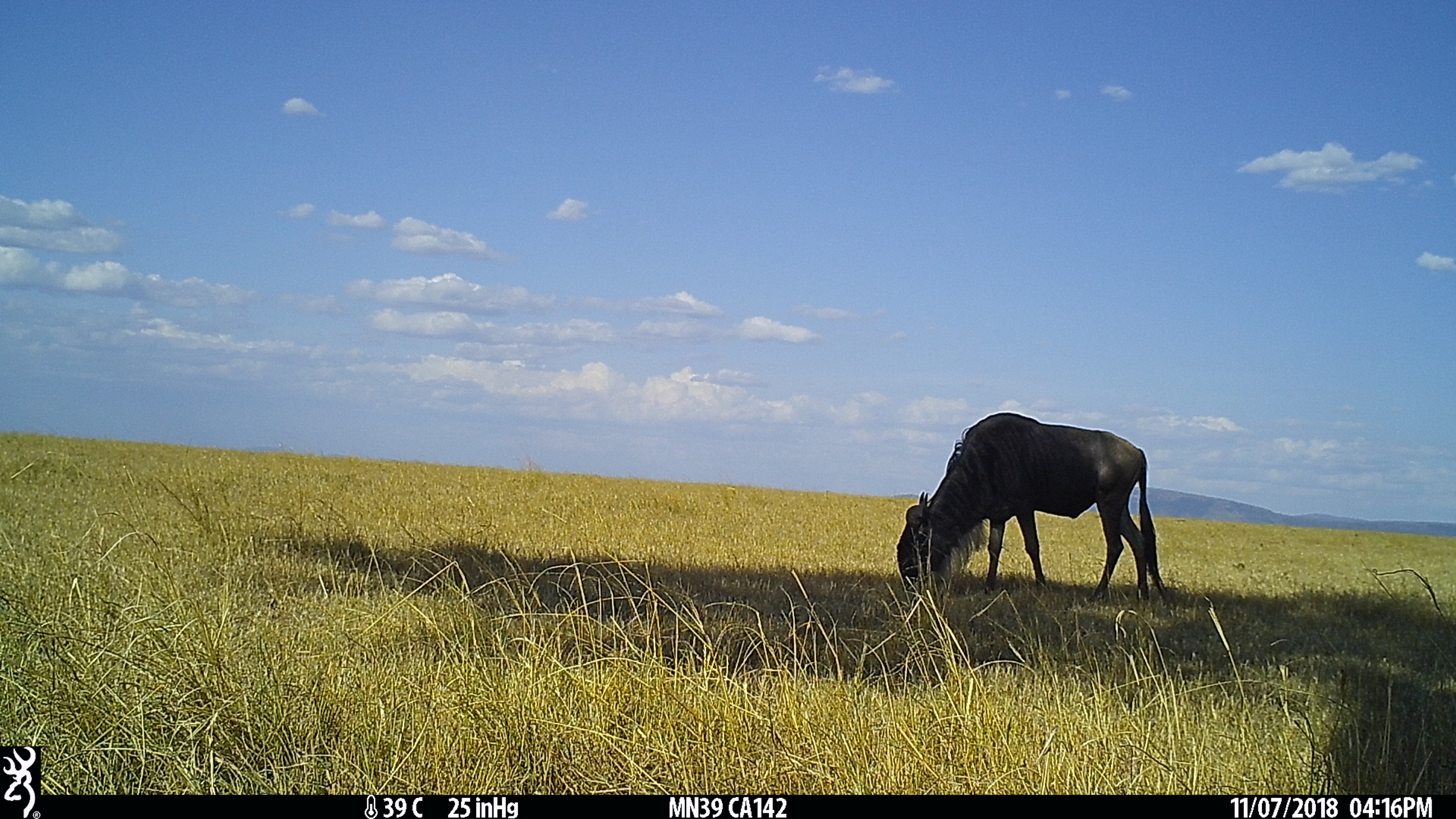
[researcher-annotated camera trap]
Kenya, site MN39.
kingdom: Animalia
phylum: Chordata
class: Mammalia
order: Artiodactyla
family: Bovidae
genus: Connochaetes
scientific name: Connochaetes taurinus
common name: blue wildebeest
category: wildebeest